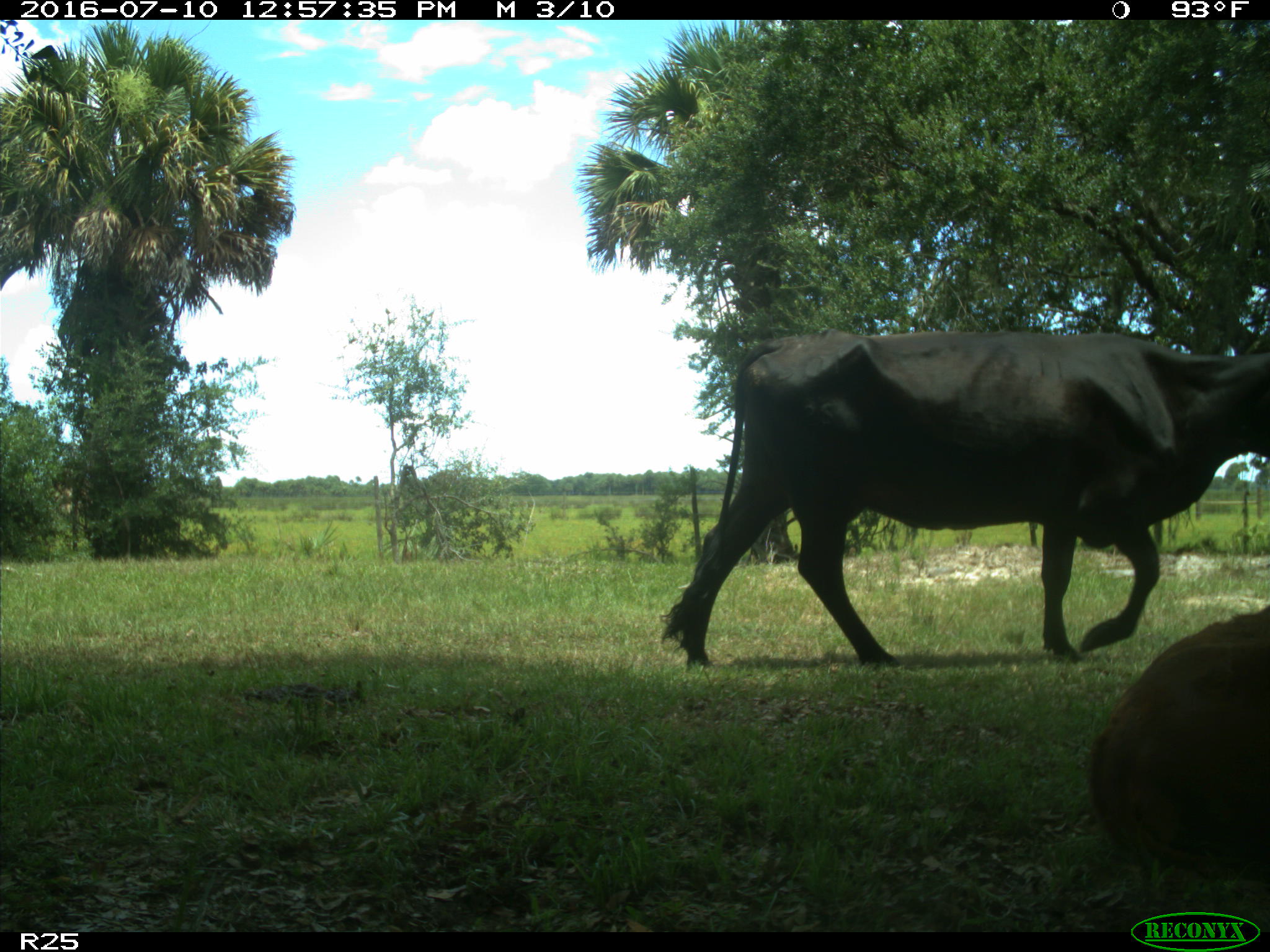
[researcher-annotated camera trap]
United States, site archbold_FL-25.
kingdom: Animalia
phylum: Chordata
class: Mammalia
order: Artiodactyla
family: Bovidae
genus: Bos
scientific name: Bos taurus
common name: domestic cow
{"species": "Bos taurus (domestic cow)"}